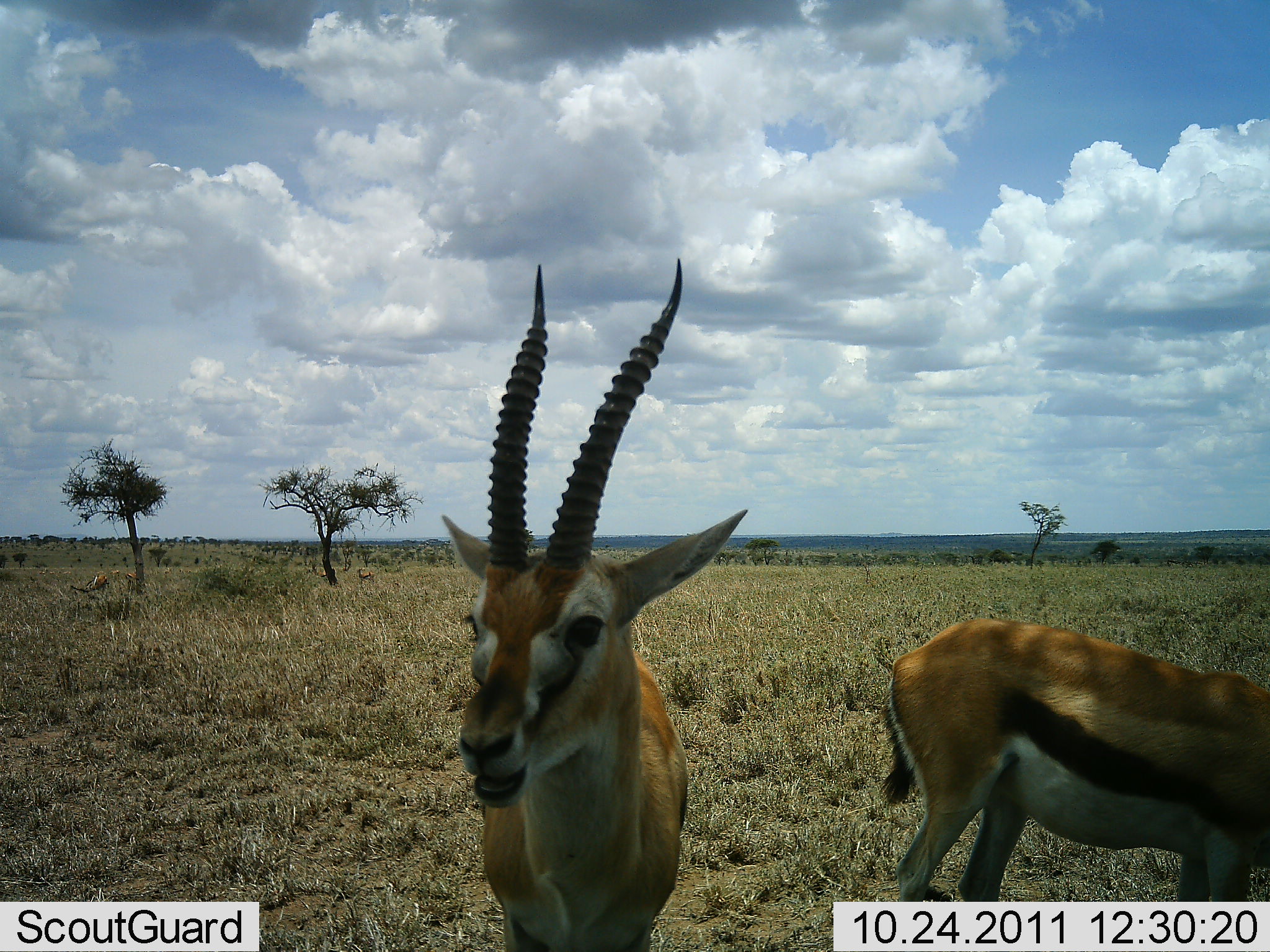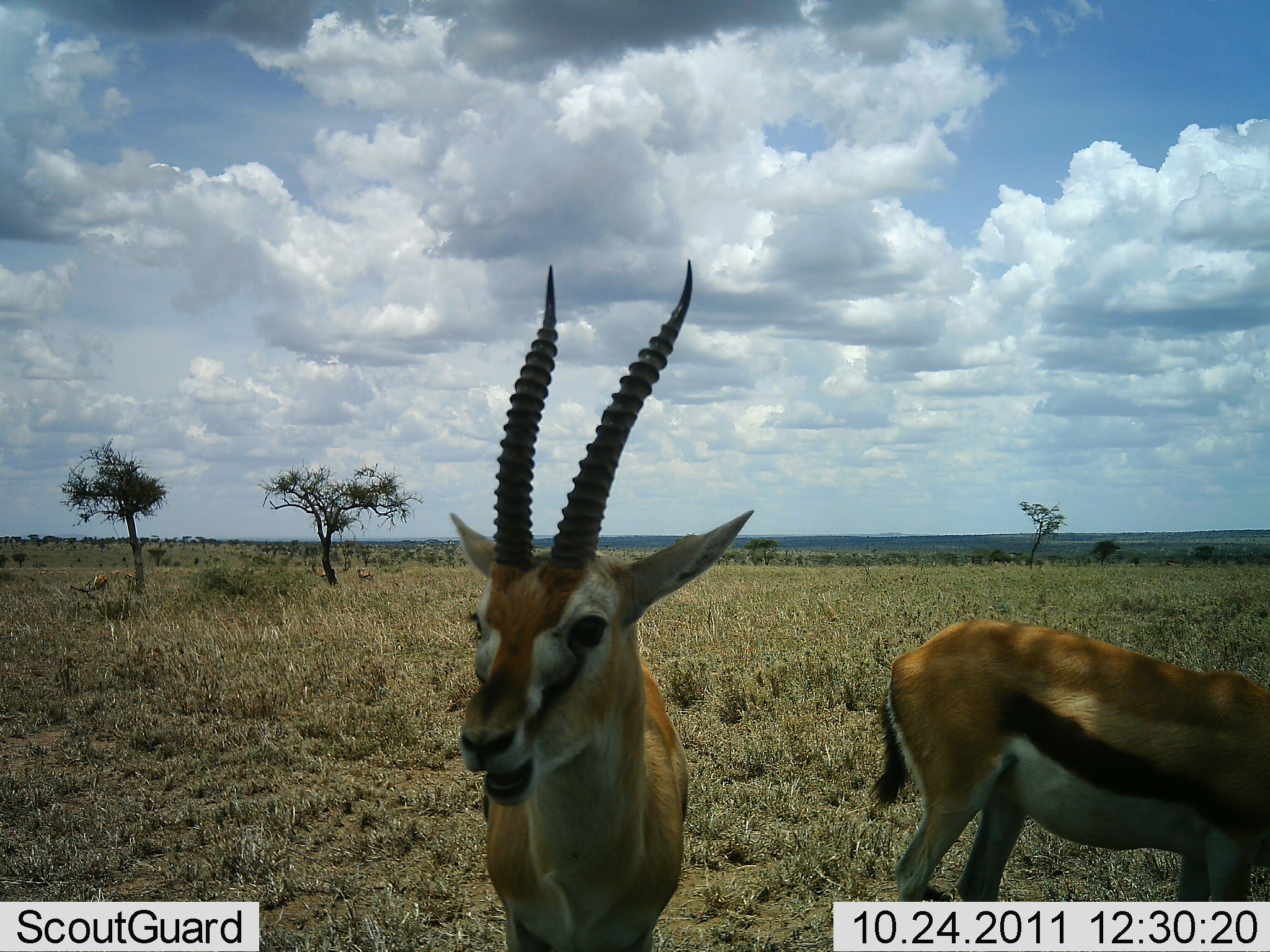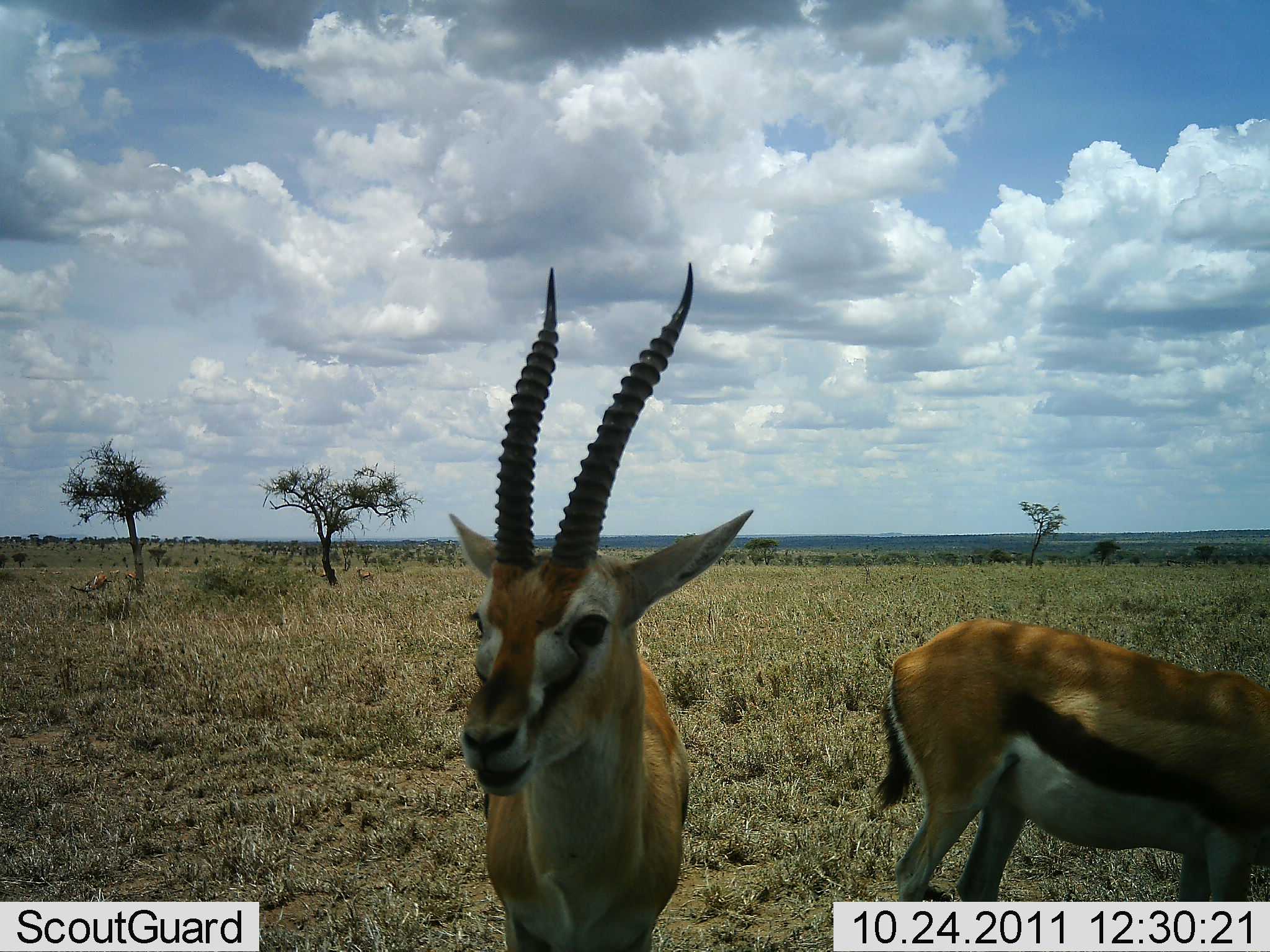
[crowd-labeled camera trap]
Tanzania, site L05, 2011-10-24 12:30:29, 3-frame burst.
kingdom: Animalia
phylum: Chordata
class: Mammalia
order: Artiodactyla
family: Bovidae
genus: Eudorcas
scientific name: Eudorcas thomsonii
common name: thomson's gazelle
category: gazellethomsons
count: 2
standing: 62%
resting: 6%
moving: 6%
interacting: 0%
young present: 0%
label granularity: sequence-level